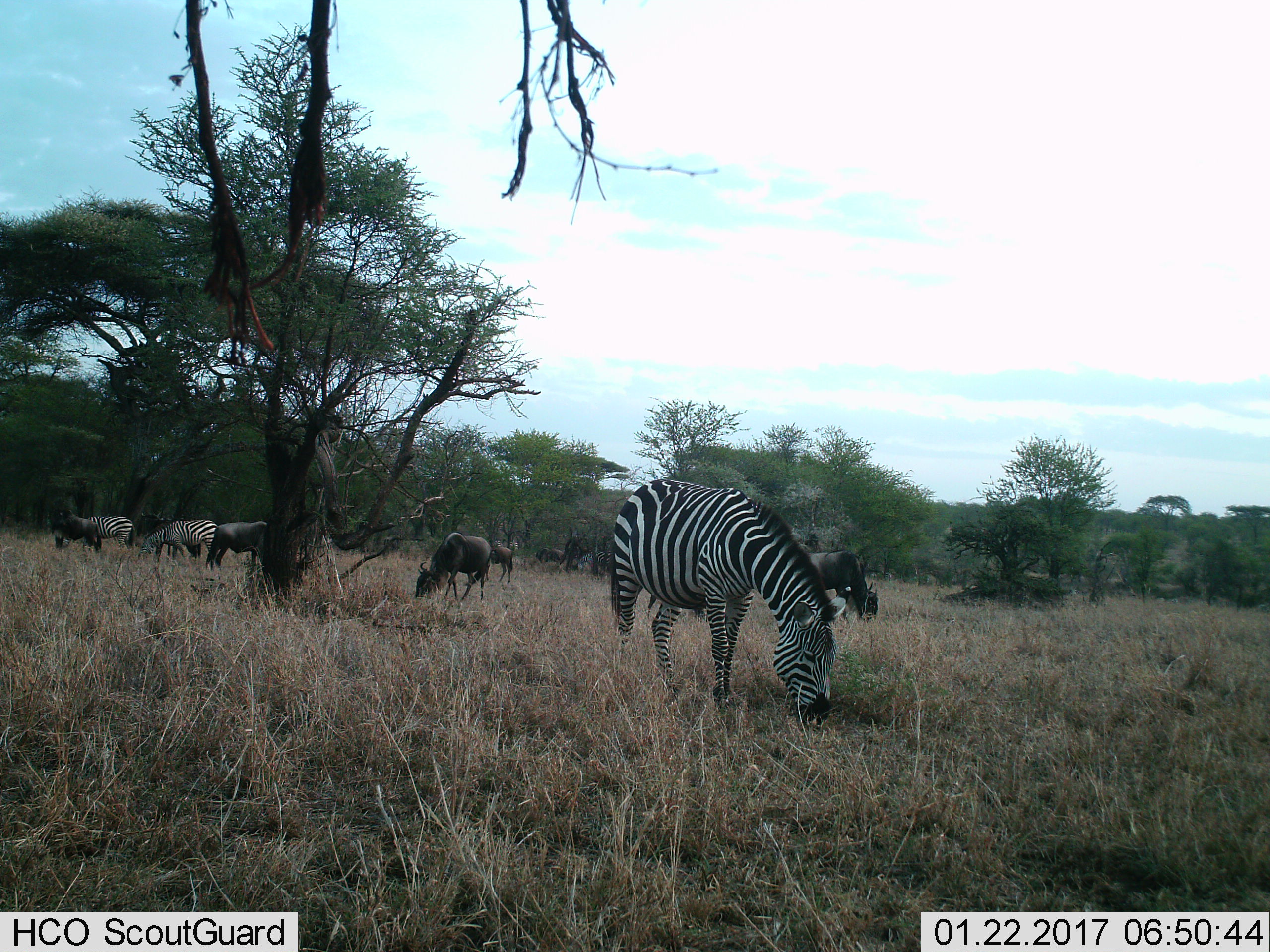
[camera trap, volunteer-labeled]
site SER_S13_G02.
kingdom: Animalia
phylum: Chordata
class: Mammalia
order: Artiodactyla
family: Bovidae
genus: Connochaetes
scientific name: Connochaetes taurinus taurinus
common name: blue wildebeest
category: wildebeestblue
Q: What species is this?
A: Wildebeestblue (blue wildebeest) (Connochaetes taurinus taurinus).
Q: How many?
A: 7.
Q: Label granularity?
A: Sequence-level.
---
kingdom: Animalia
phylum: Chordata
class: Mammalia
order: Perissodactyla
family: Equidae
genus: Equus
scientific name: Equus quagga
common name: plains zebra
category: zebraplains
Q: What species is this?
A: Zebraplains (plains zebra) (Equus quagga).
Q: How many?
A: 4.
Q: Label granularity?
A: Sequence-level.